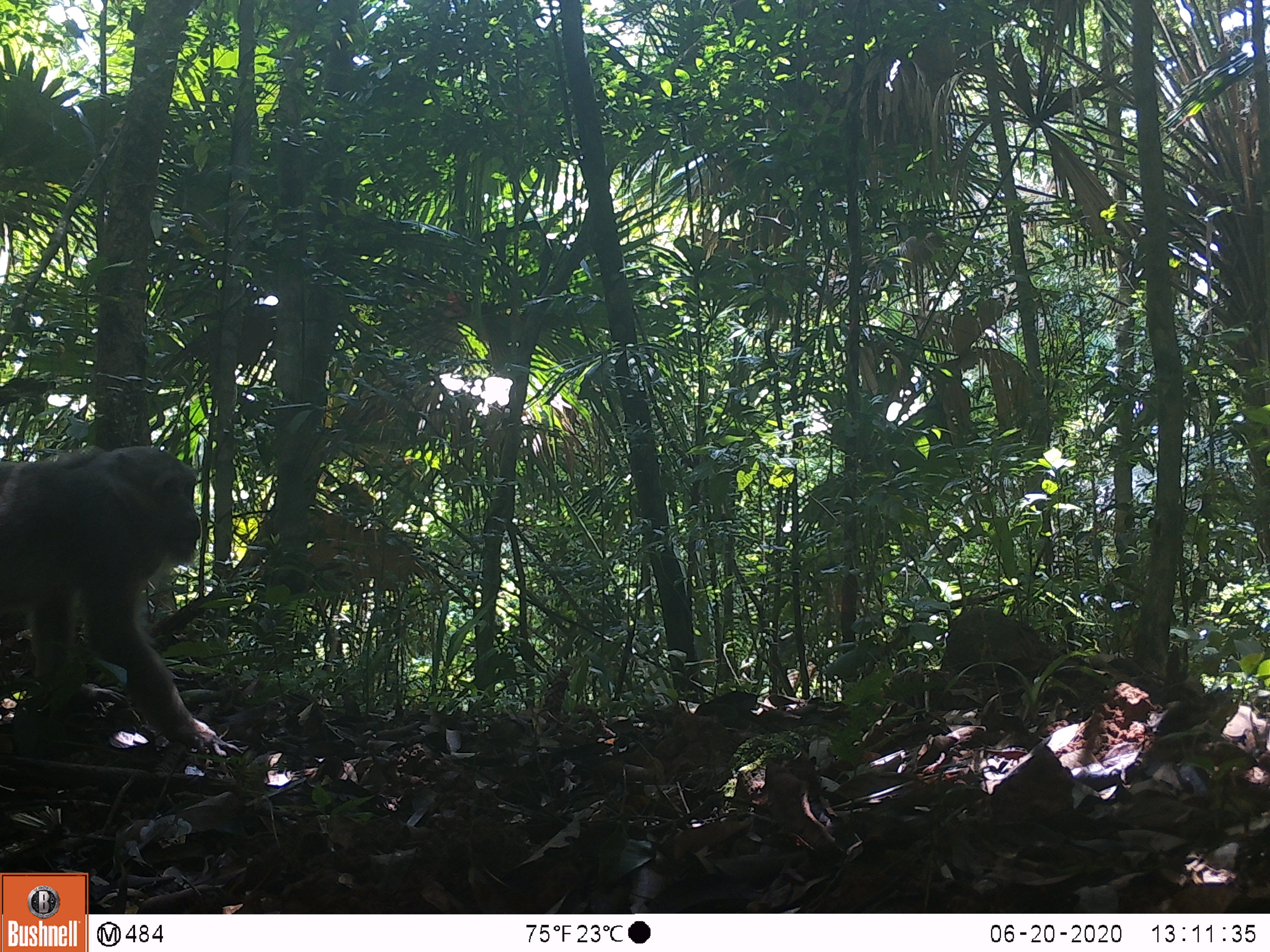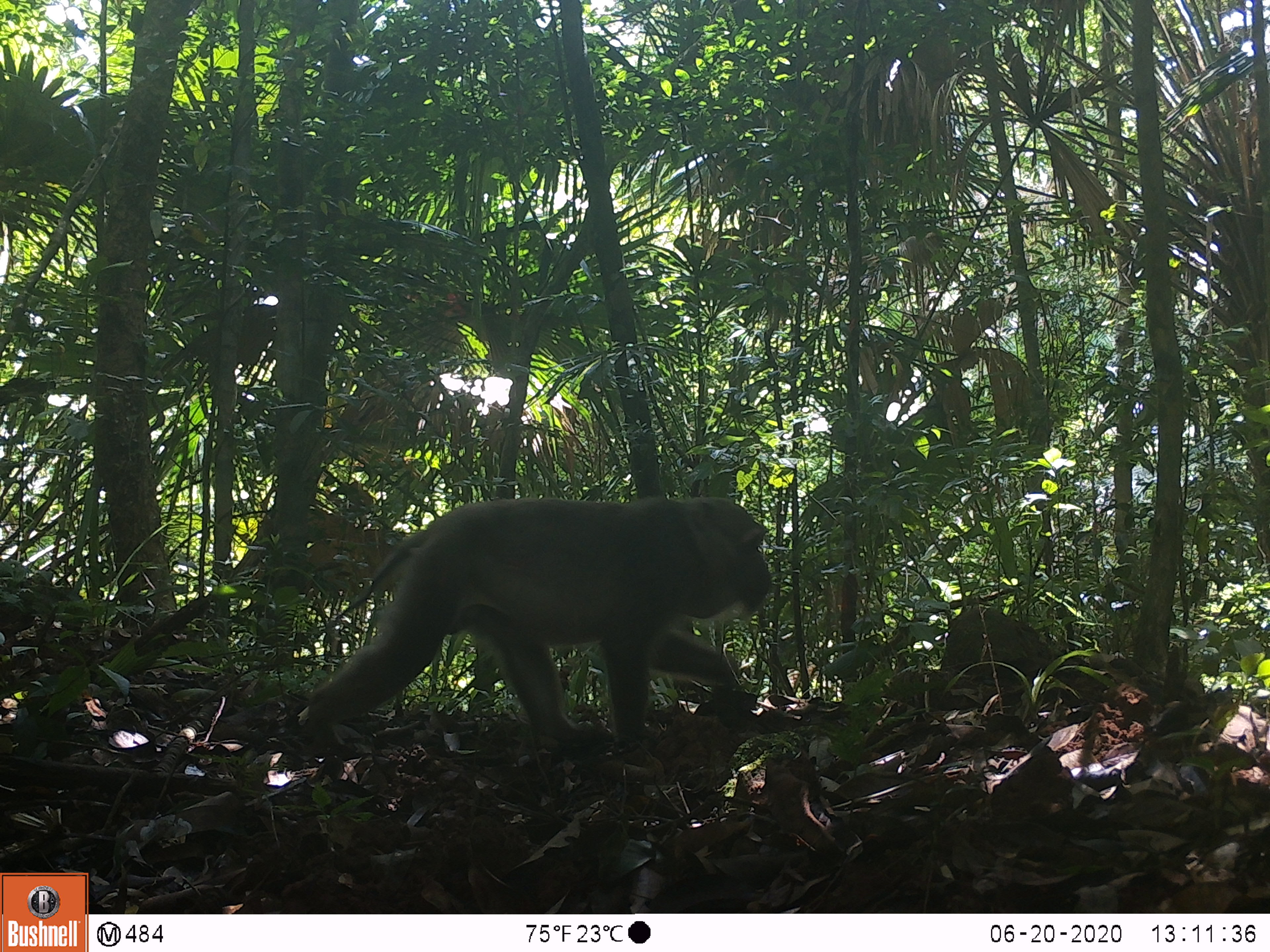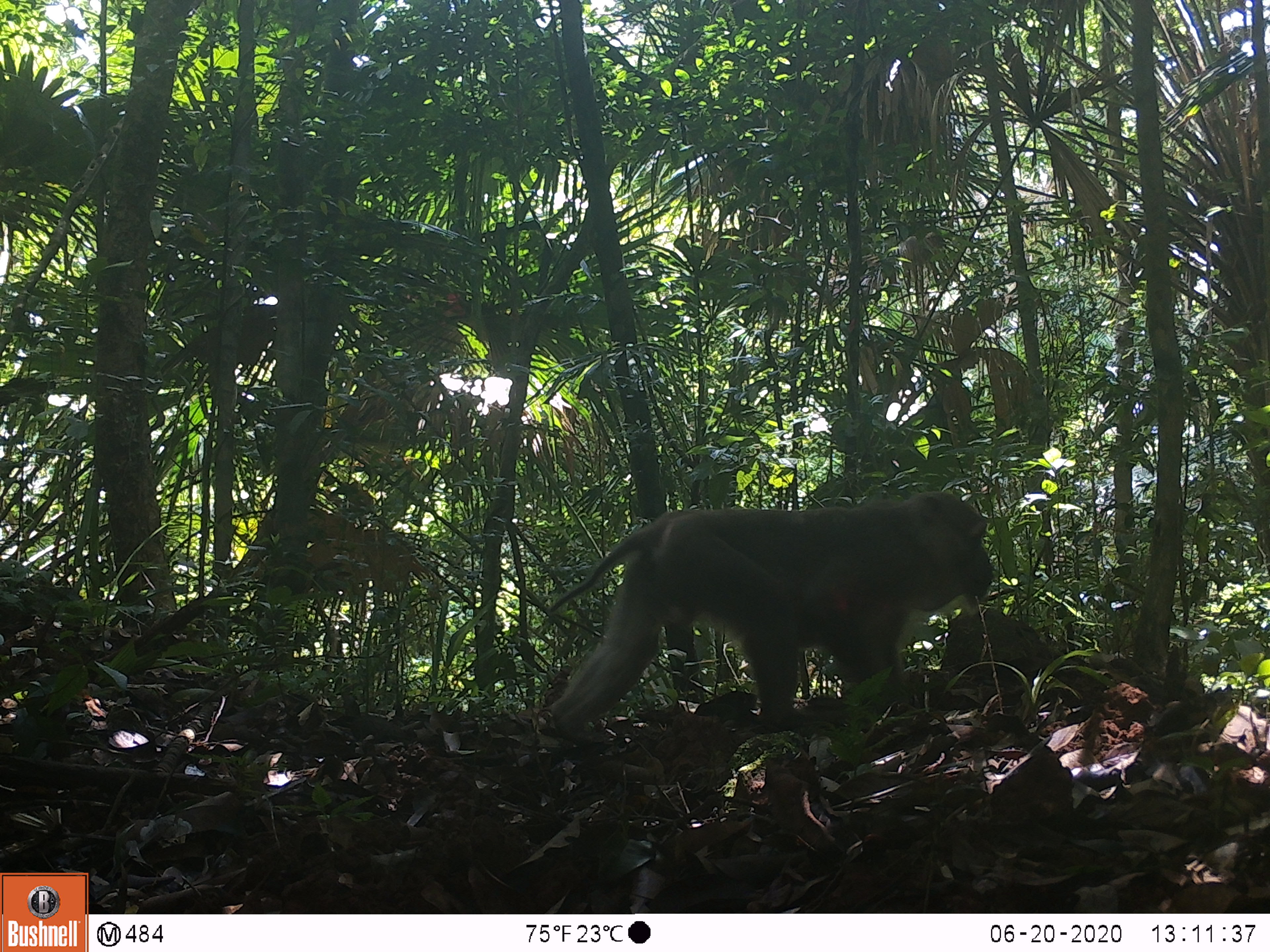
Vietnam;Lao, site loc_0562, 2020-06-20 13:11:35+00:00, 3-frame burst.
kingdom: Animalia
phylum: Chordata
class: Mammalia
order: Primates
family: Cercopithecidae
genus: Macaca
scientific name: Macaca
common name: macaques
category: assam or rhesus macaque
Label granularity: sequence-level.